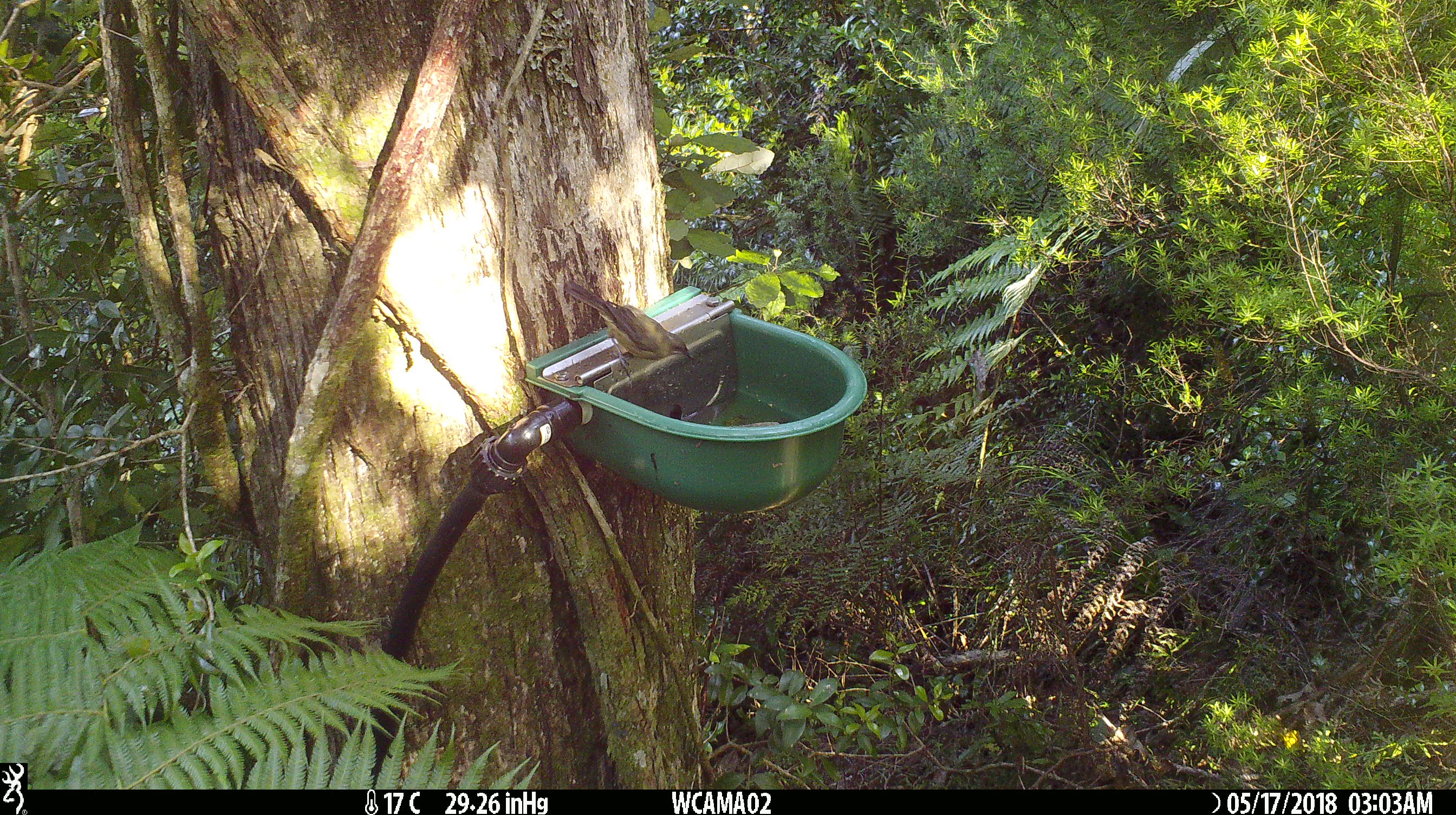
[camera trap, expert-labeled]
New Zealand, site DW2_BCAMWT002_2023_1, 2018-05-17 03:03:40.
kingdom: Animalia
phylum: Chordata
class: Aves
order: Passeriformes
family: Meliphagidae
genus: Anthornis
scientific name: Anthornis melanura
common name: new zealand bellbird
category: bellbird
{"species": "bellbird (new zealand bellbird) (Anthornis melanura)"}